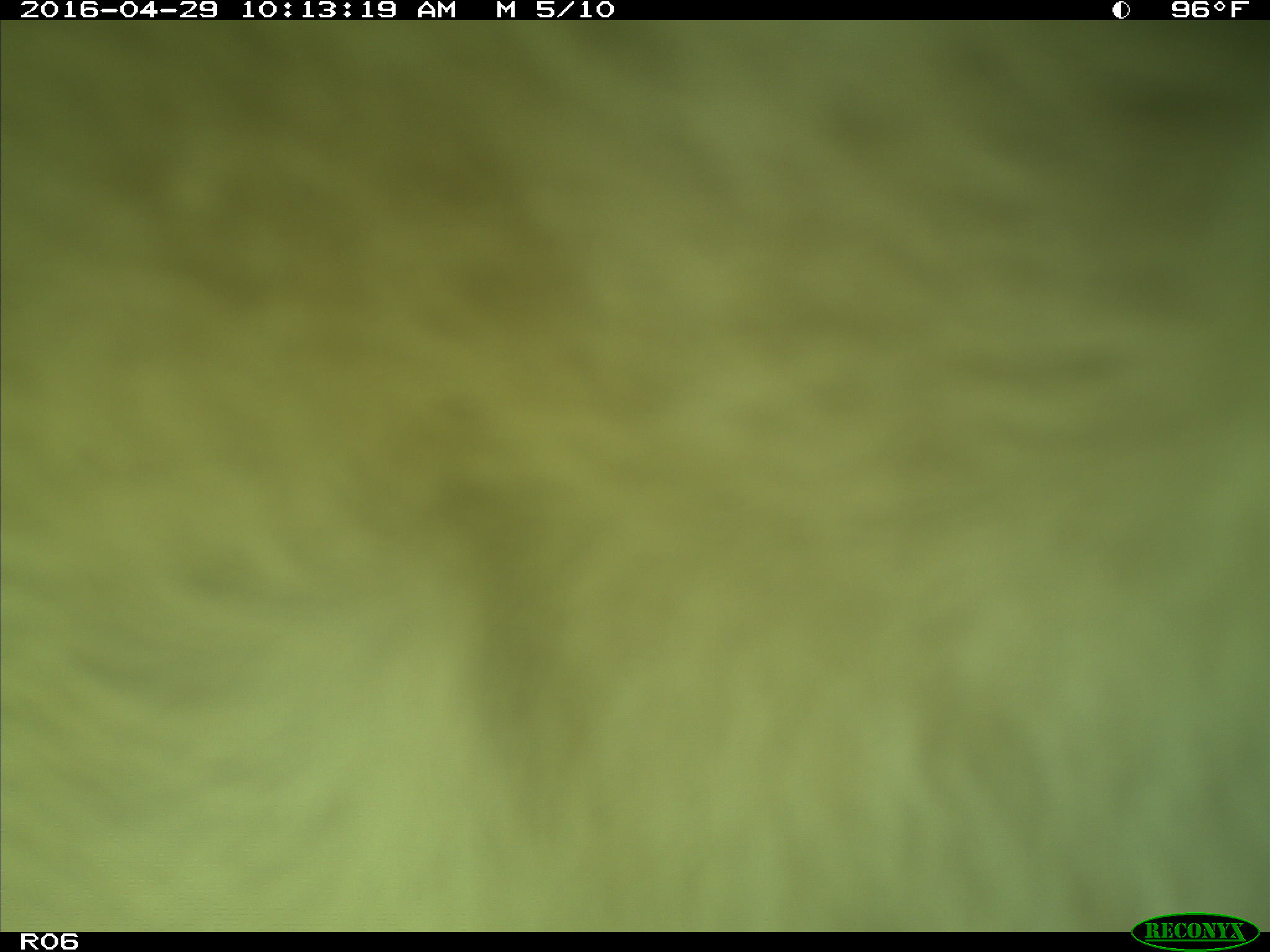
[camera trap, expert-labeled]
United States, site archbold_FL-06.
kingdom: Animalia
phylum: Chordata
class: Mammalia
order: Artiodactyla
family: Bovidae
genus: Bos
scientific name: Bos taurus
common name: domestic cow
Bos taurus (domestic cow).